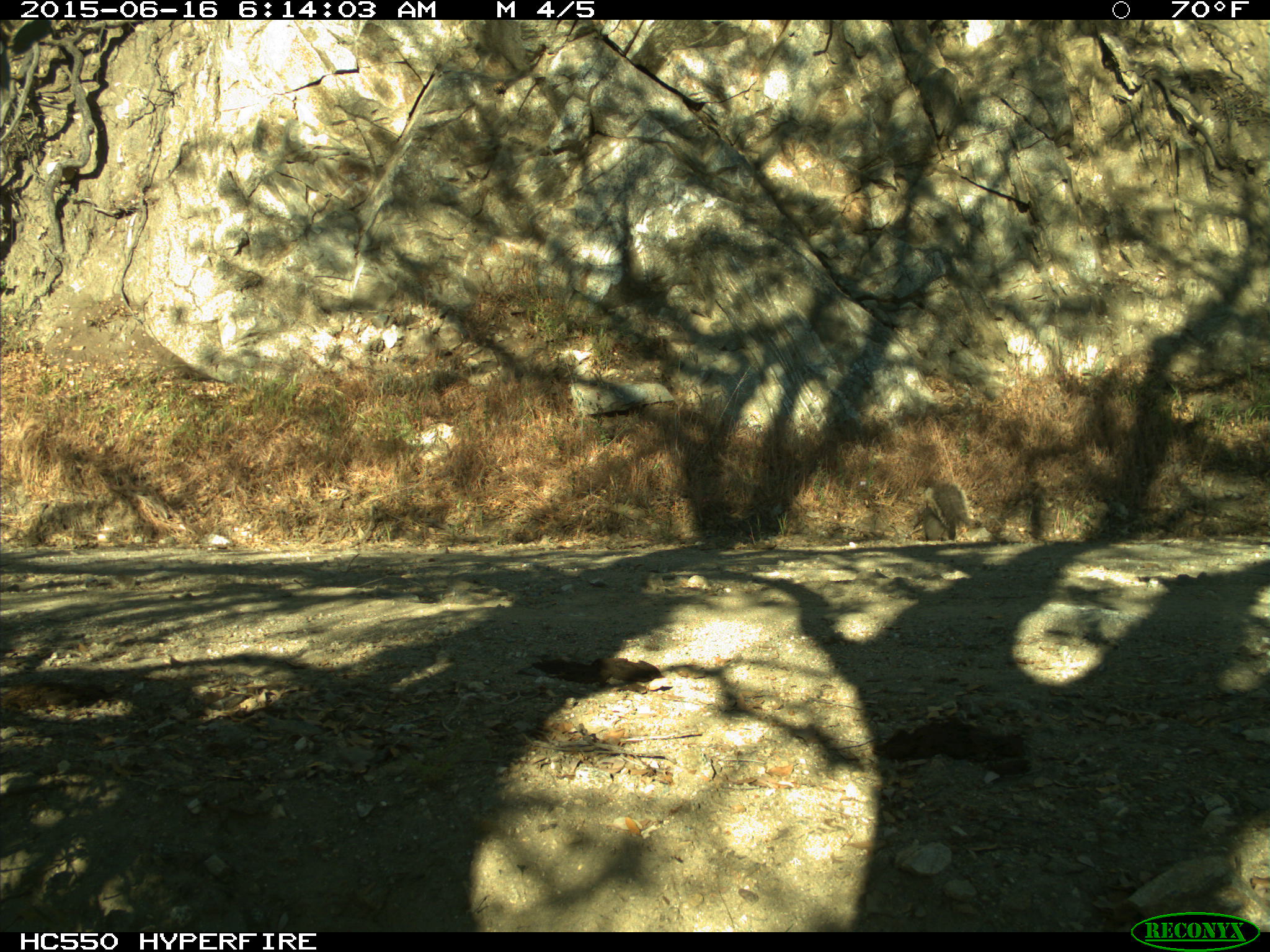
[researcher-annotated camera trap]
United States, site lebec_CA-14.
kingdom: Animalia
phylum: Chordata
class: Mammalia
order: Rodentia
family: Sciuridae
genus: Sciurus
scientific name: Sciurus carolinensis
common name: eastern gray squirrel